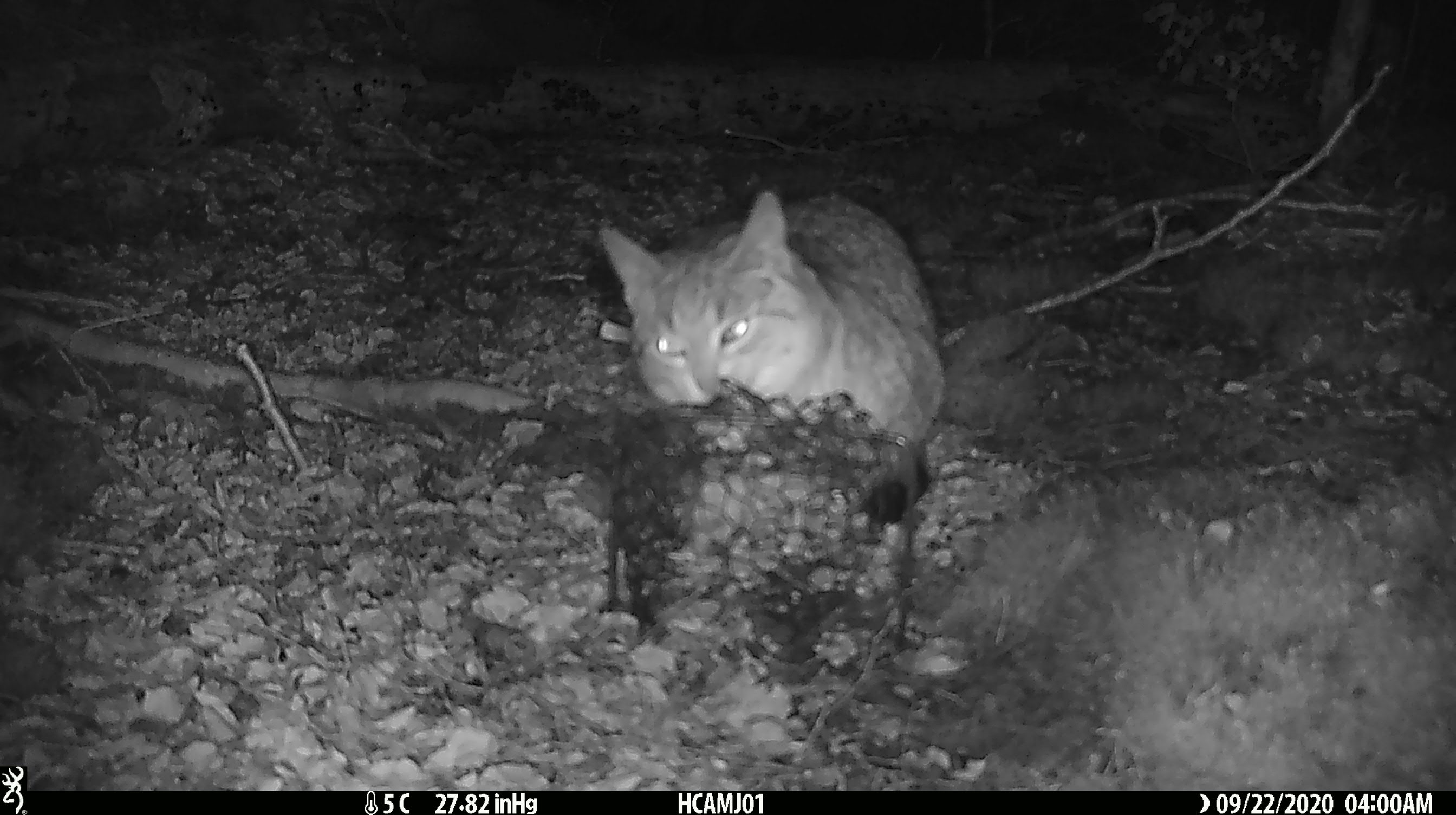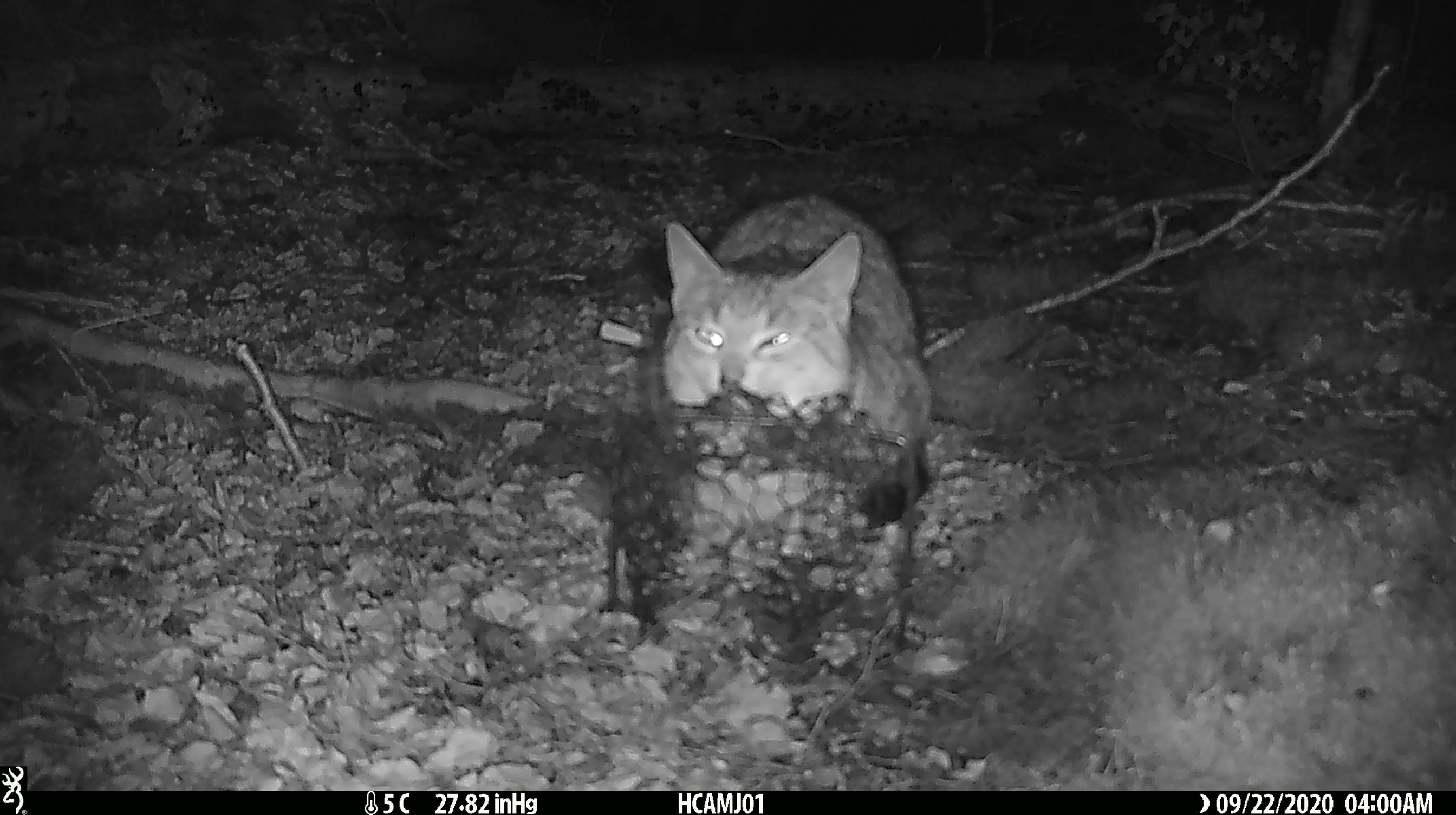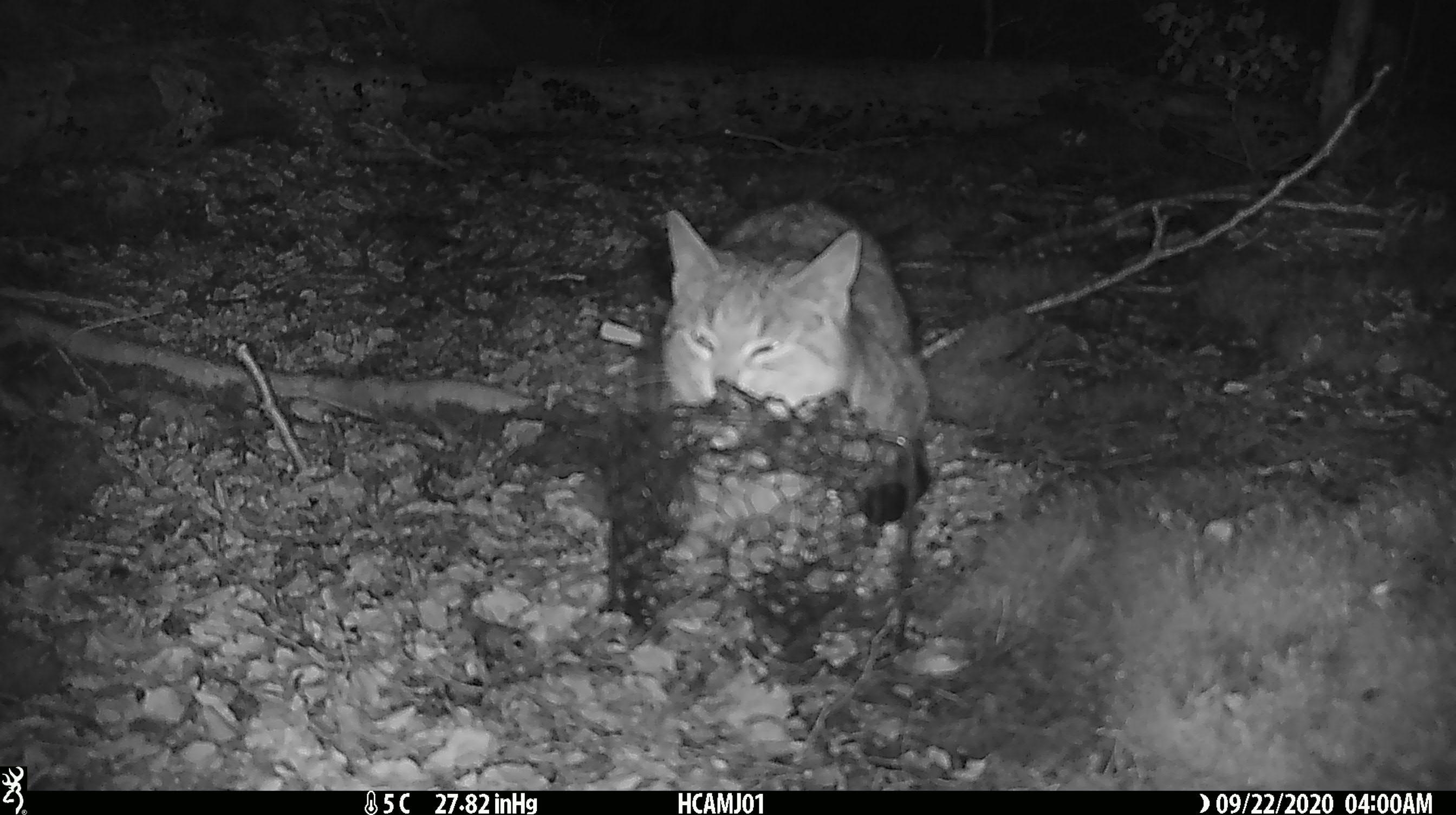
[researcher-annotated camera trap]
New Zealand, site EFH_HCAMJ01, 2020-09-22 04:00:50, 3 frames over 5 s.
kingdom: Animalia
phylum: Chordata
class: Mammalia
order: Carnivora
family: Felidae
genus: Felis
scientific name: Felis catus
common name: domestic cat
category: cat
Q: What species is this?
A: Cat (domestic cat) (Felis catus).